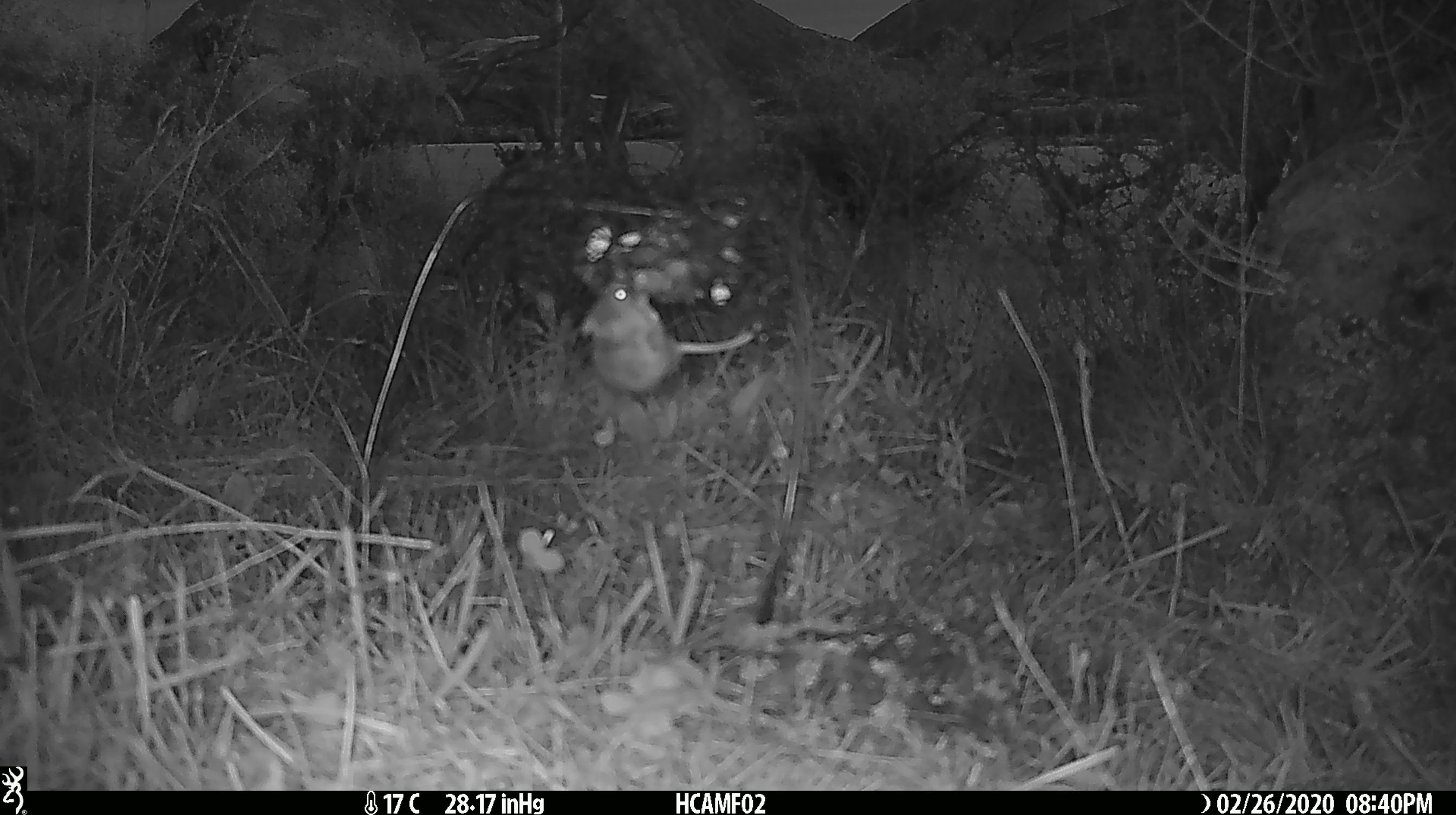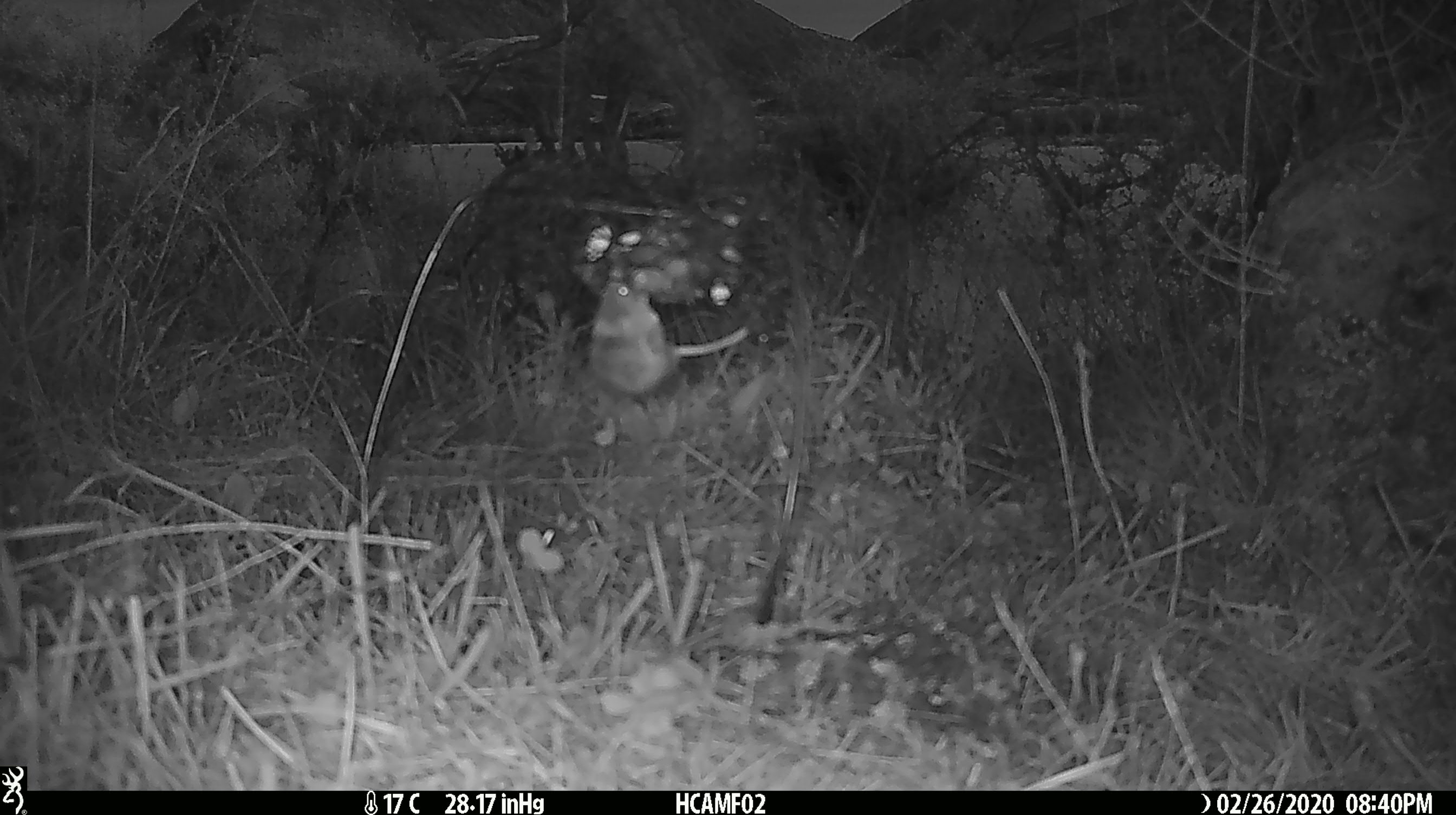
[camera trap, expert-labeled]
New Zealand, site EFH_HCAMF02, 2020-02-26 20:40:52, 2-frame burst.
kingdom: Animalia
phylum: Chordata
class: Mammalia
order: Rodentia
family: Muridae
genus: Mus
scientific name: Mus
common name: mouse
Mouse (Mus).